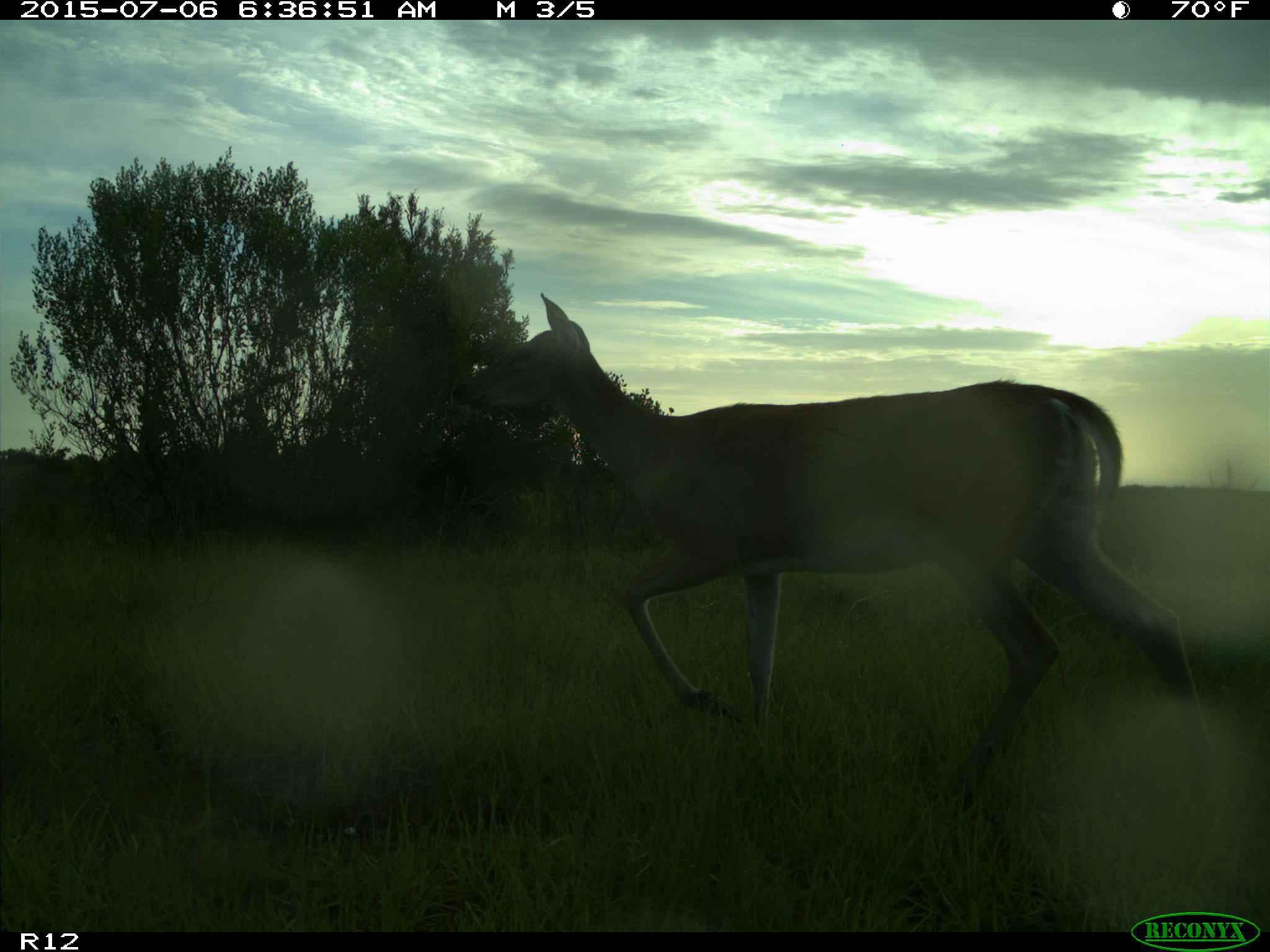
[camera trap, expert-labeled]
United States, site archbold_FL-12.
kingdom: Animalia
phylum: Chordata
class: Mammalia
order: Artiodactyla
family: Cervidae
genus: Odocoileus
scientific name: Odocoileus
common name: deer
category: unidentified deer